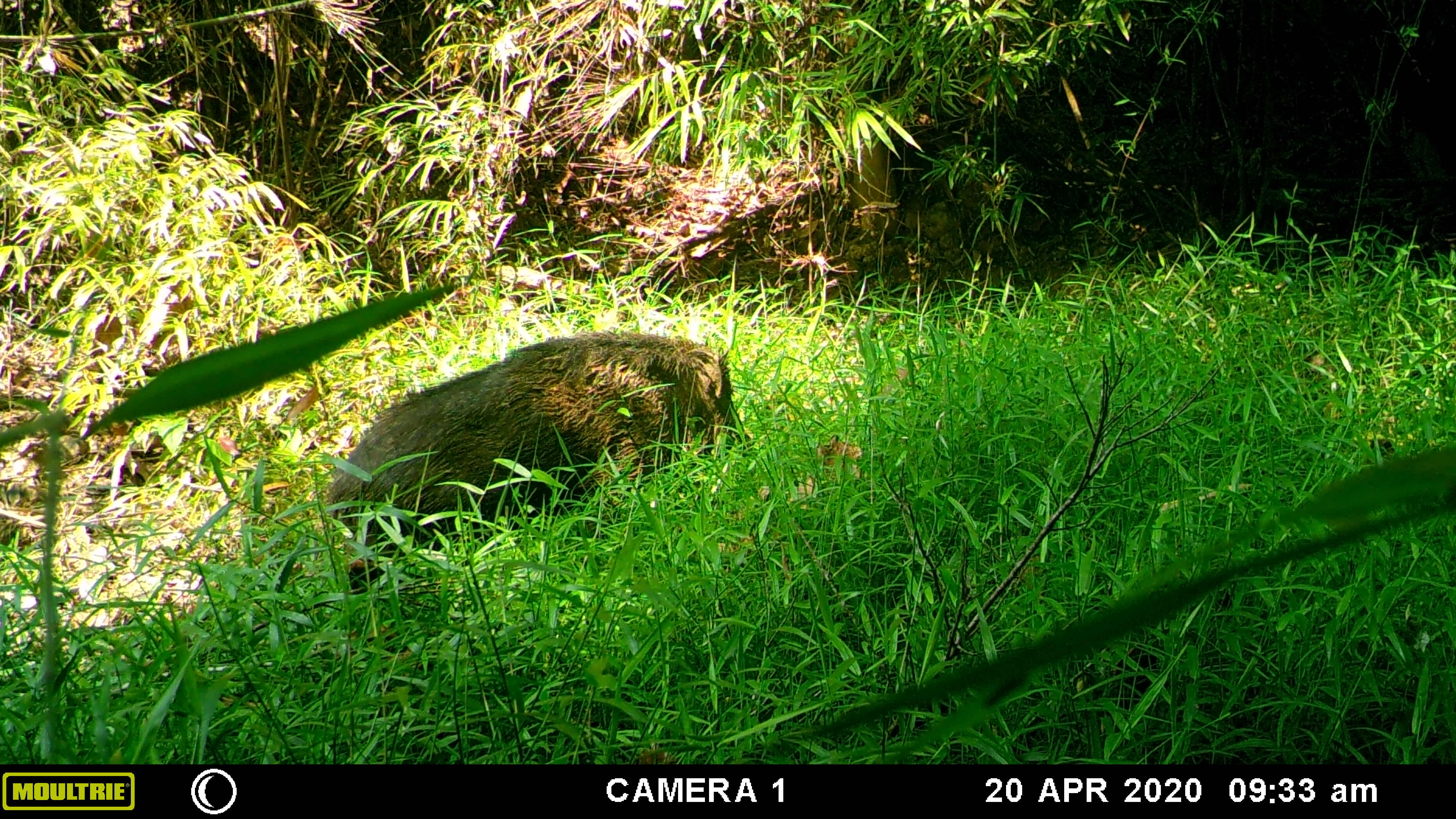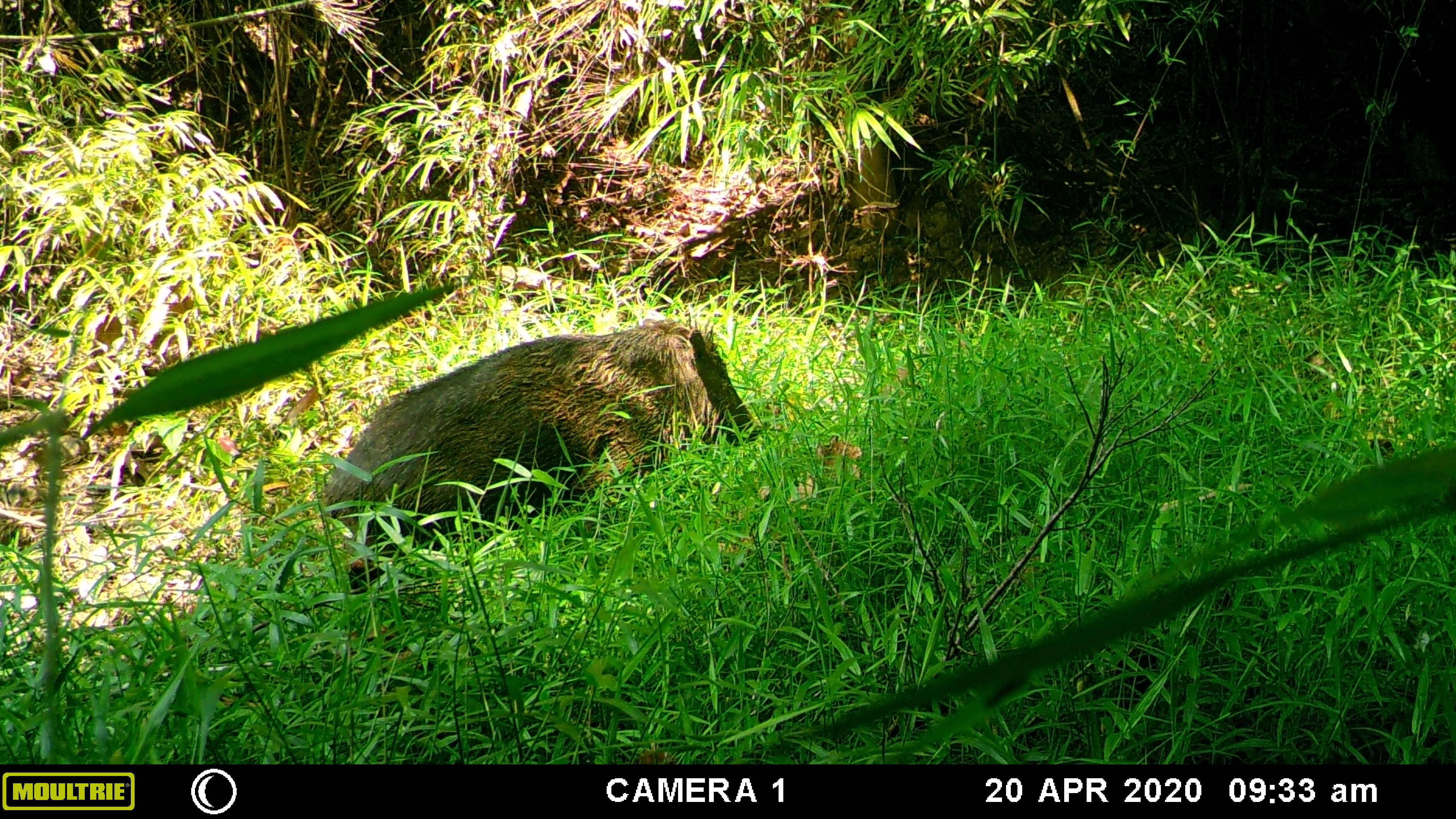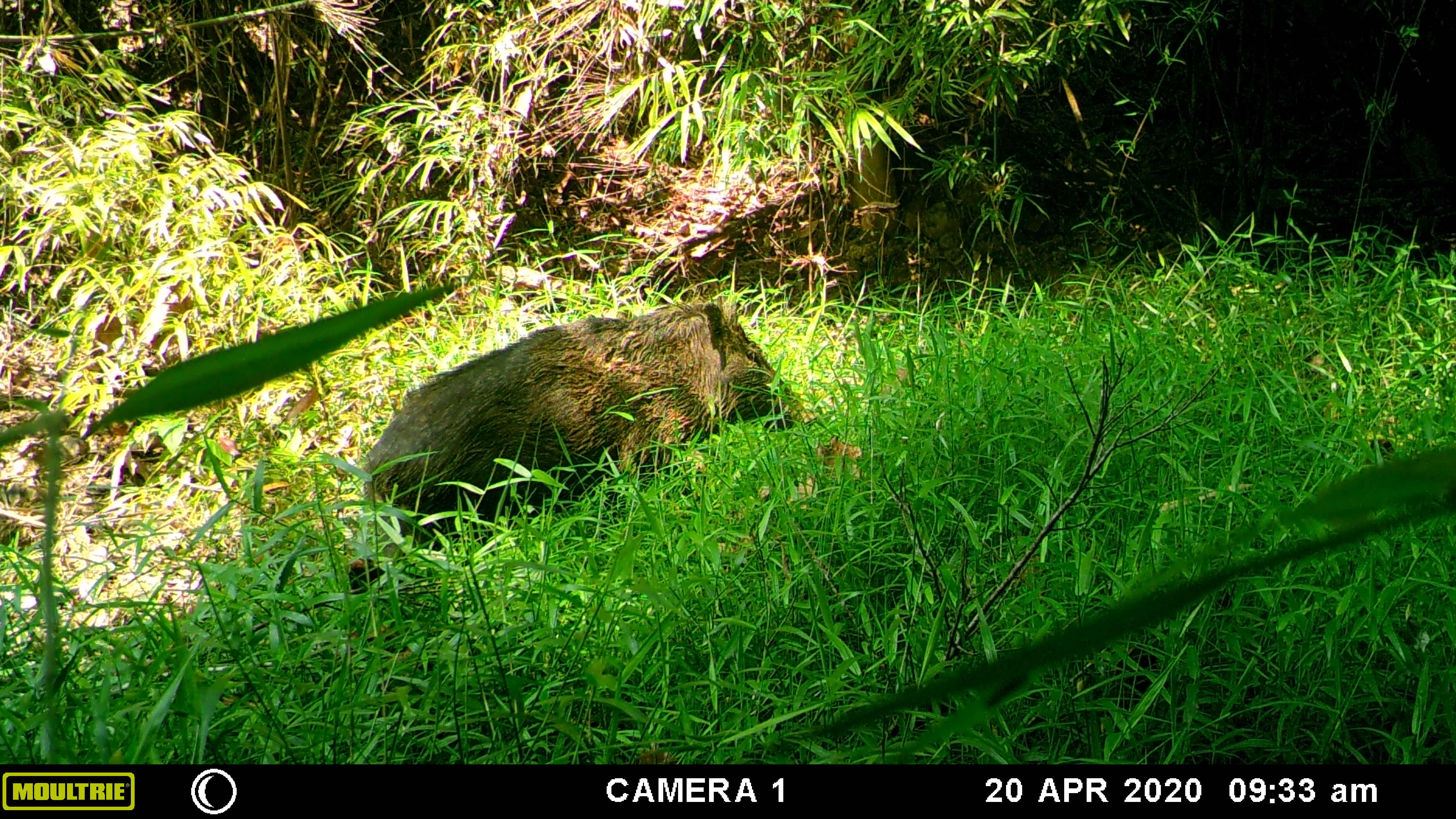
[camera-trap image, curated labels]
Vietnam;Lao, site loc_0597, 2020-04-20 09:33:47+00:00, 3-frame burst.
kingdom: Animalia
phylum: Chordata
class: Mammalia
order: Artiodactyla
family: Suidae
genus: Sus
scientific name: Sus scrofa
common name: eurasian wild pig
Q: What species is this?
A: Eurasian wild pig (Sus scrofa).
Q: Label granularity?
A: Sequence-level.